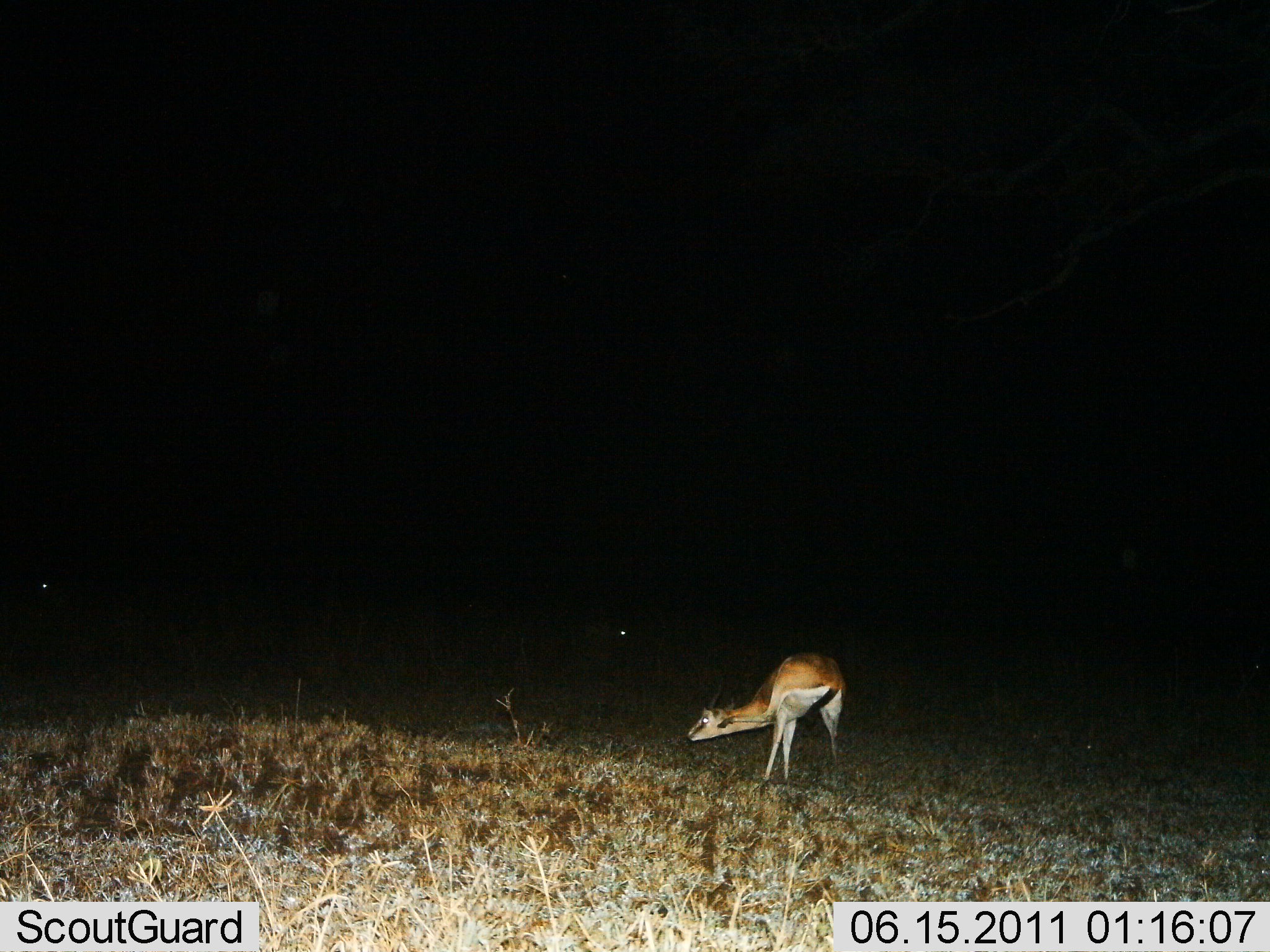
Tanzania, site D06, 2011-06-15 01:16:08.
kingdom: Animalia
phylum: Chordata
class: Mammalia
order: Artiodactyla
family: Bovidae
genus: Eudorcas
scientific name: Eudorcas thomsonii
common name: thomson's gazelle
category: gazellethomsons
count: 1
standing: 50%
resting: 0%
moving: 17%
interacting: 0%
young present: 0%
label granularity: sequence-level